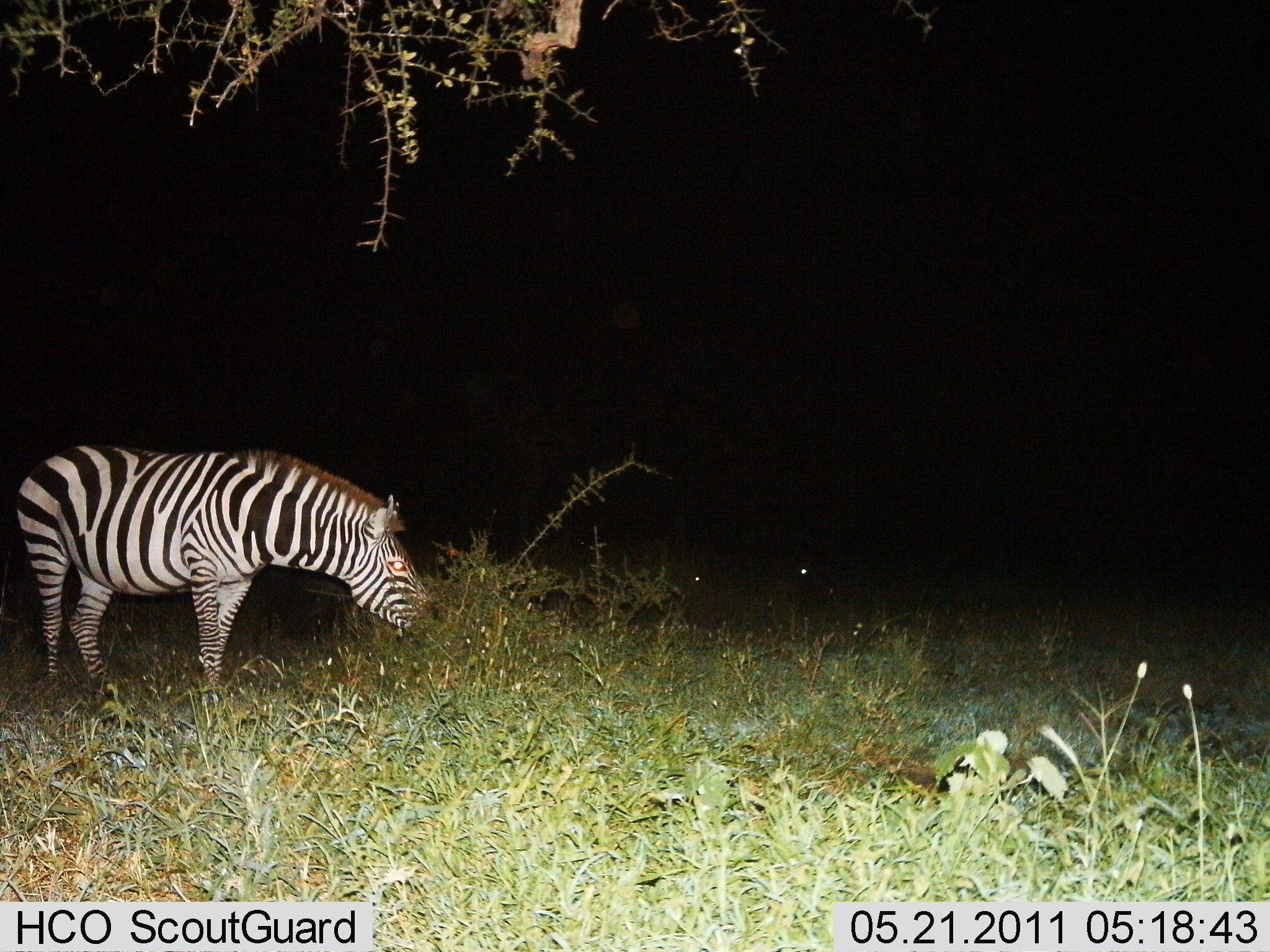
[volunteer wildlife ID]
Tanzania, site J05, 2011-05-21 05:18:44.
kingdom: Animalia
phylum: Chordata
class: Mammalia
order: Perissodactyla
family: Equidae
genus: Equus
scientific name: Equus quagga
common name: plains zebra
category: zebra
Zebra (plains zebra) (Equus quagga), count 1. Behavior (volunteer vote fractions): standing 50%, resting 0%, moving 0%, interacting 0%. Young present (vote fraction): 0%. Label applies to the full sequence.